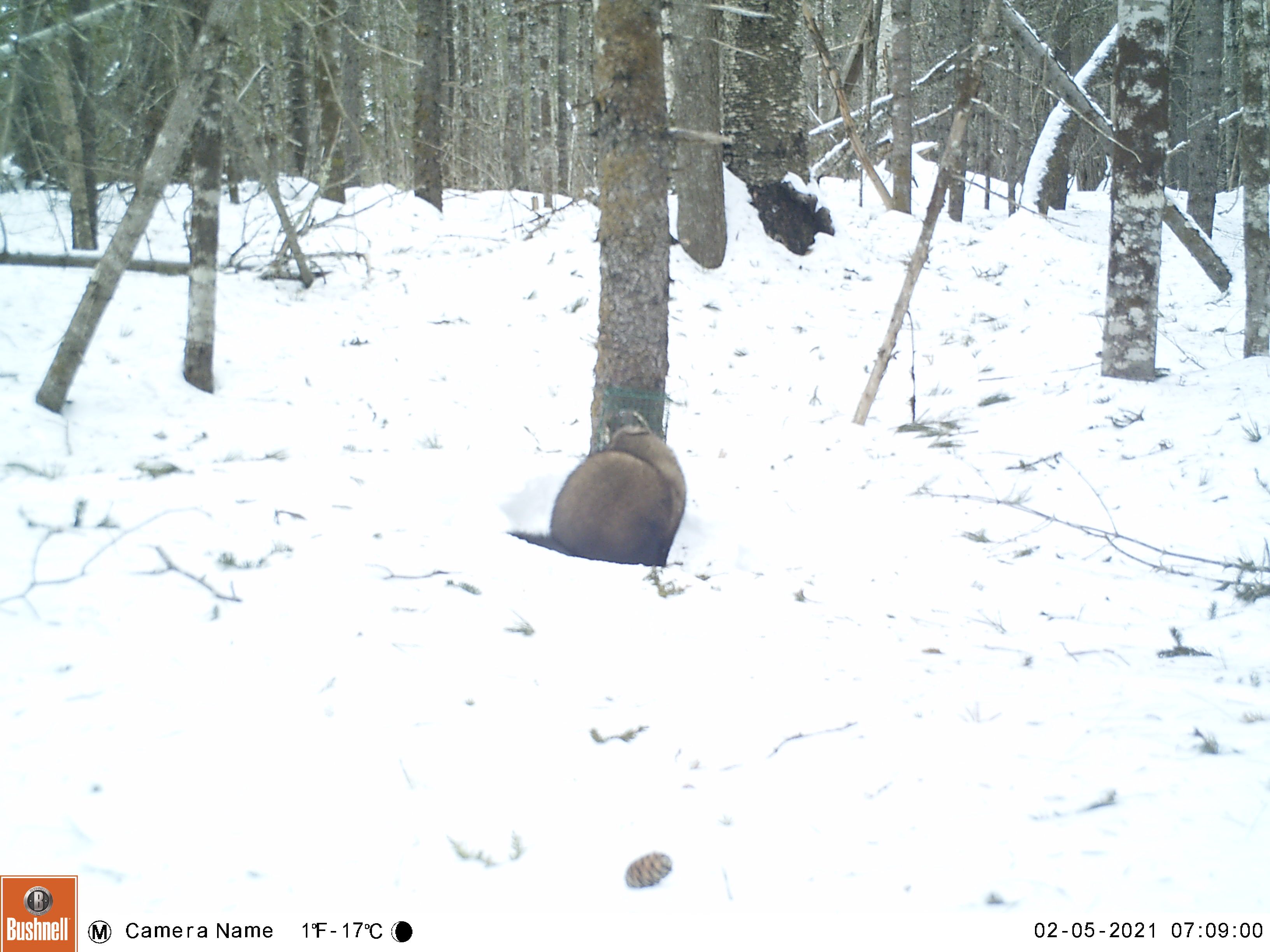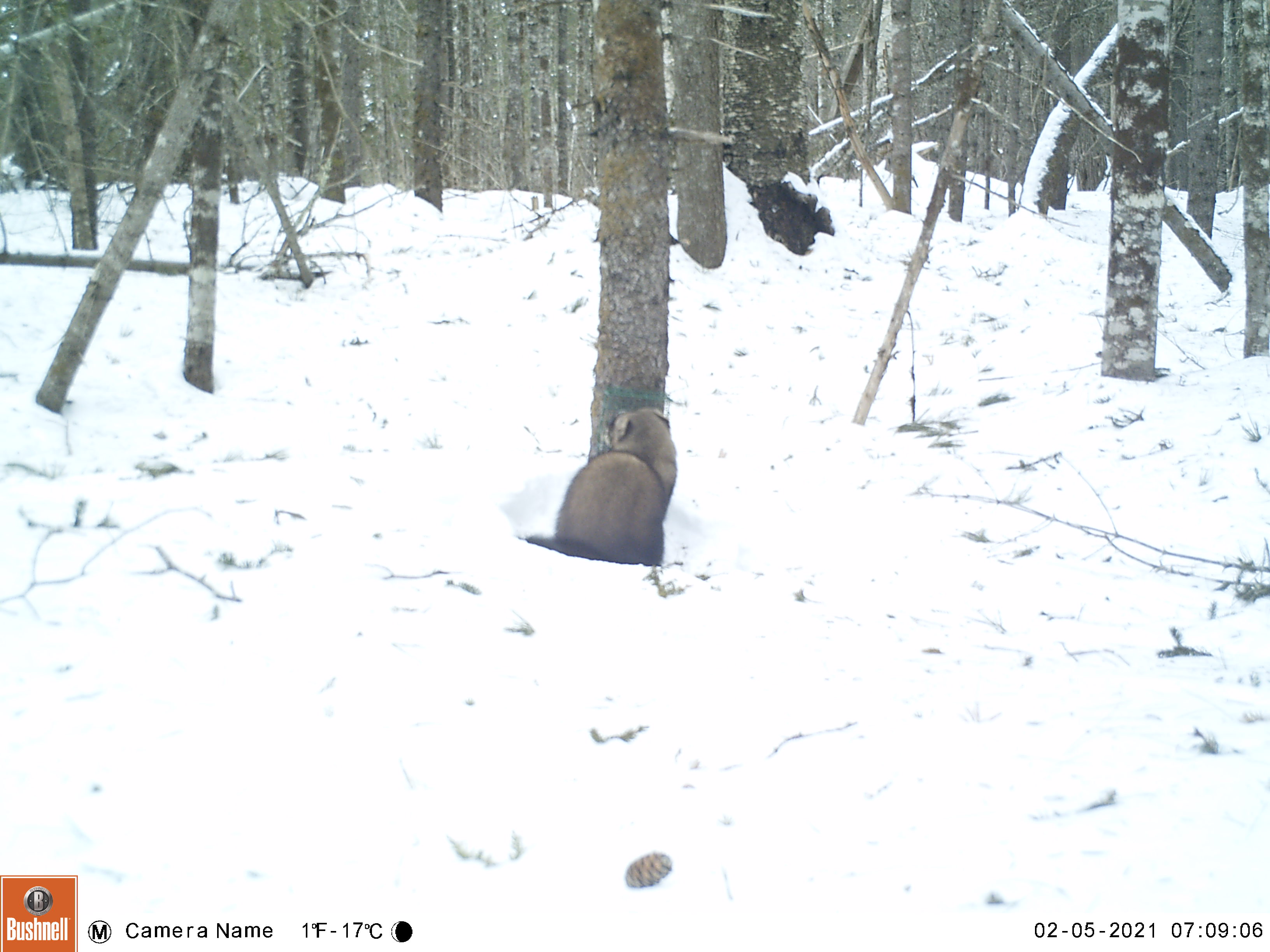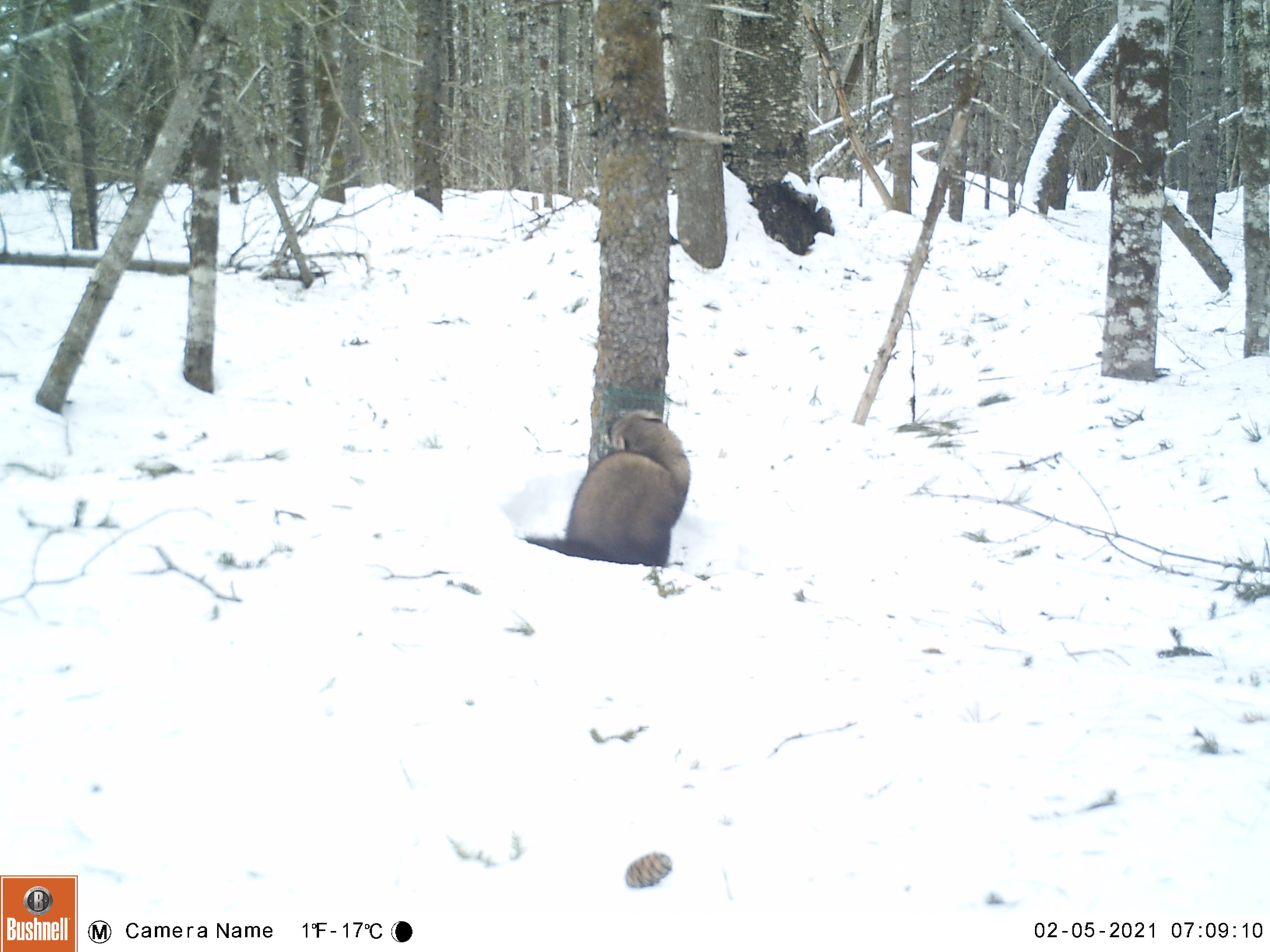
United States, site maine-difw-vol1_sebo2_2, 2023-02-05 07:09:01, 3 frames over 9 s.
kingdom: Animalia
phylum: Chordata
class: Mammalia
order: Carnivora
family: Mustelidae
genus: Pekania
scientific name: Pekania pennanti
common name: fisher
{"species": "fisher (Pekania pennanti)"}